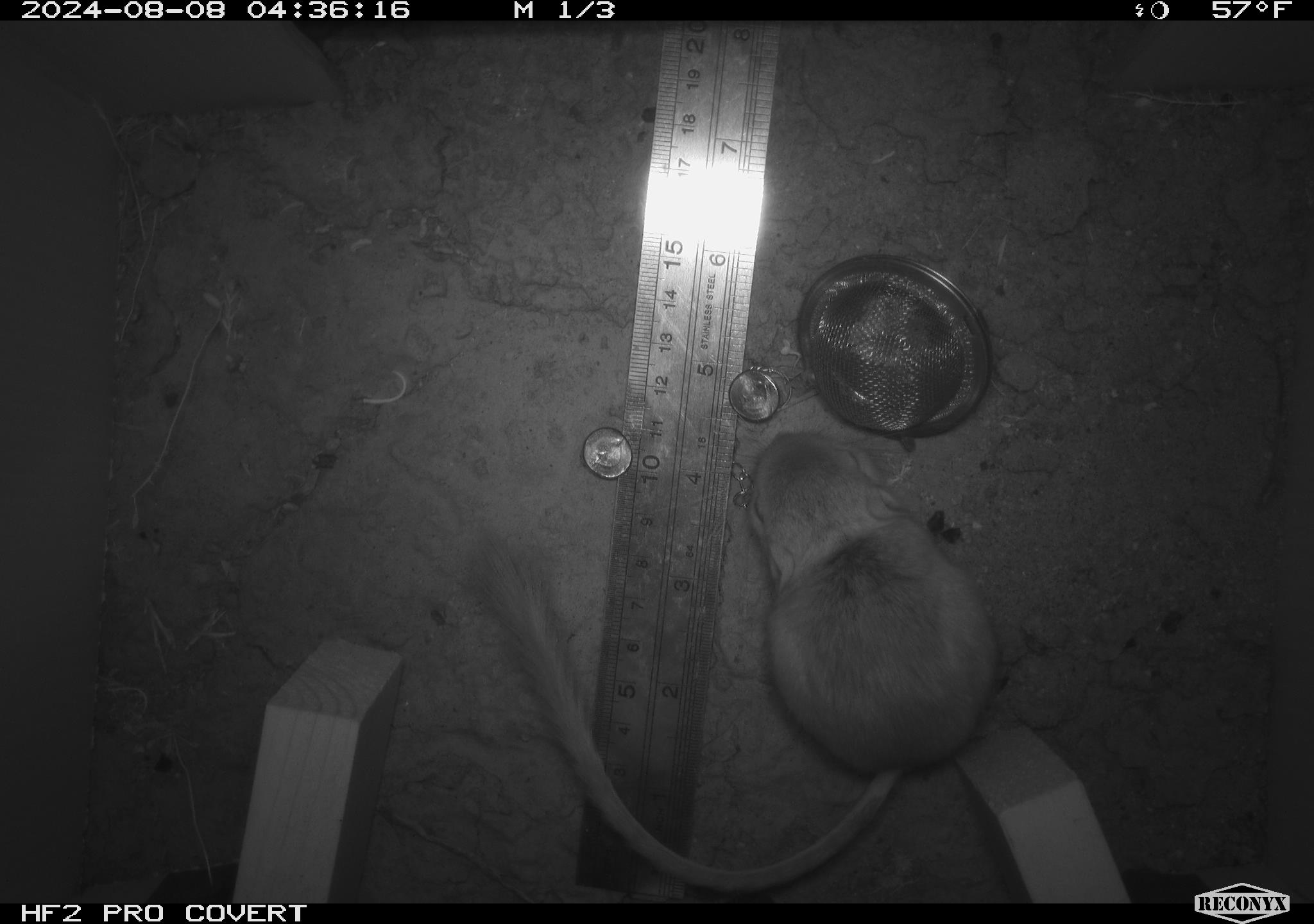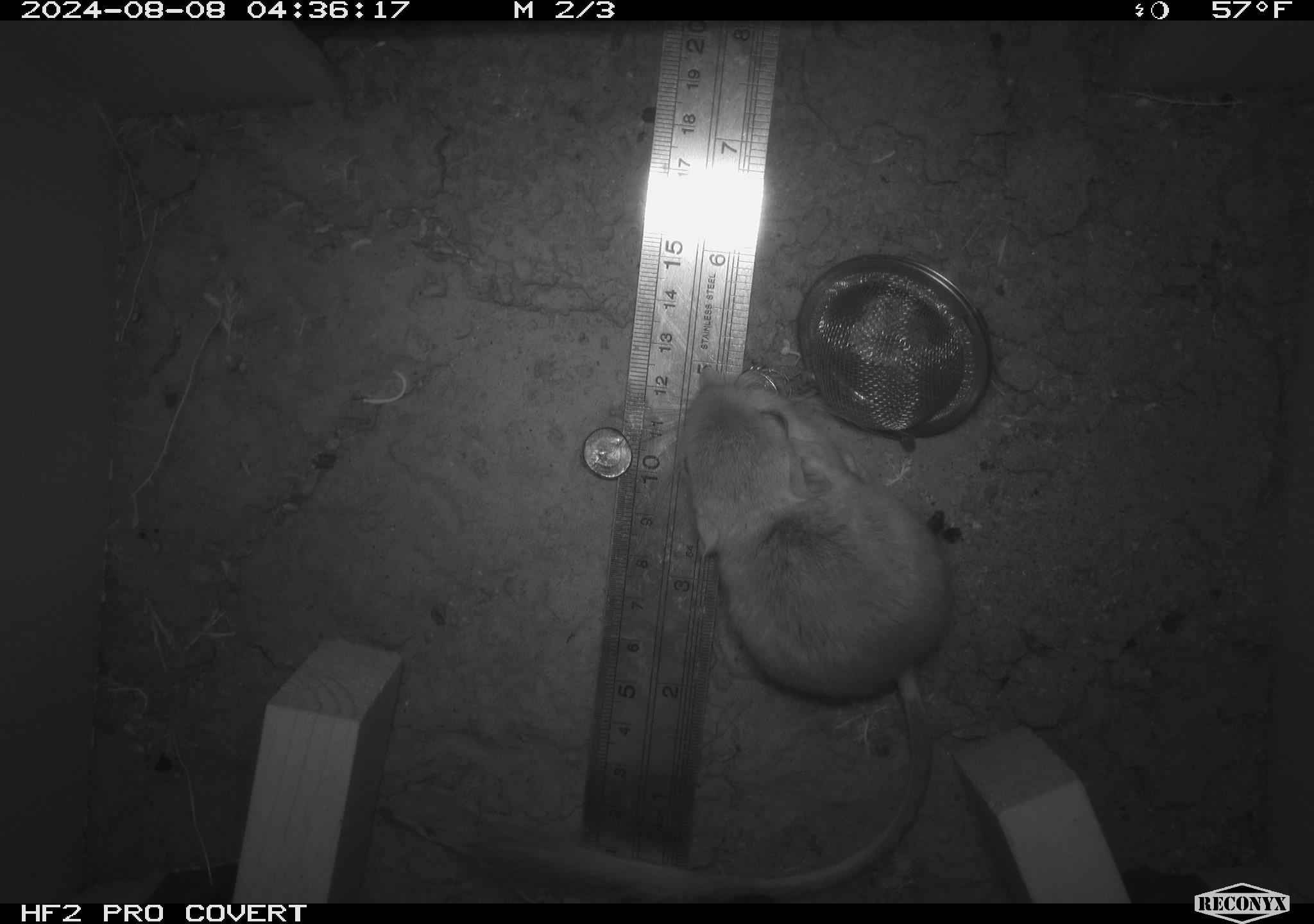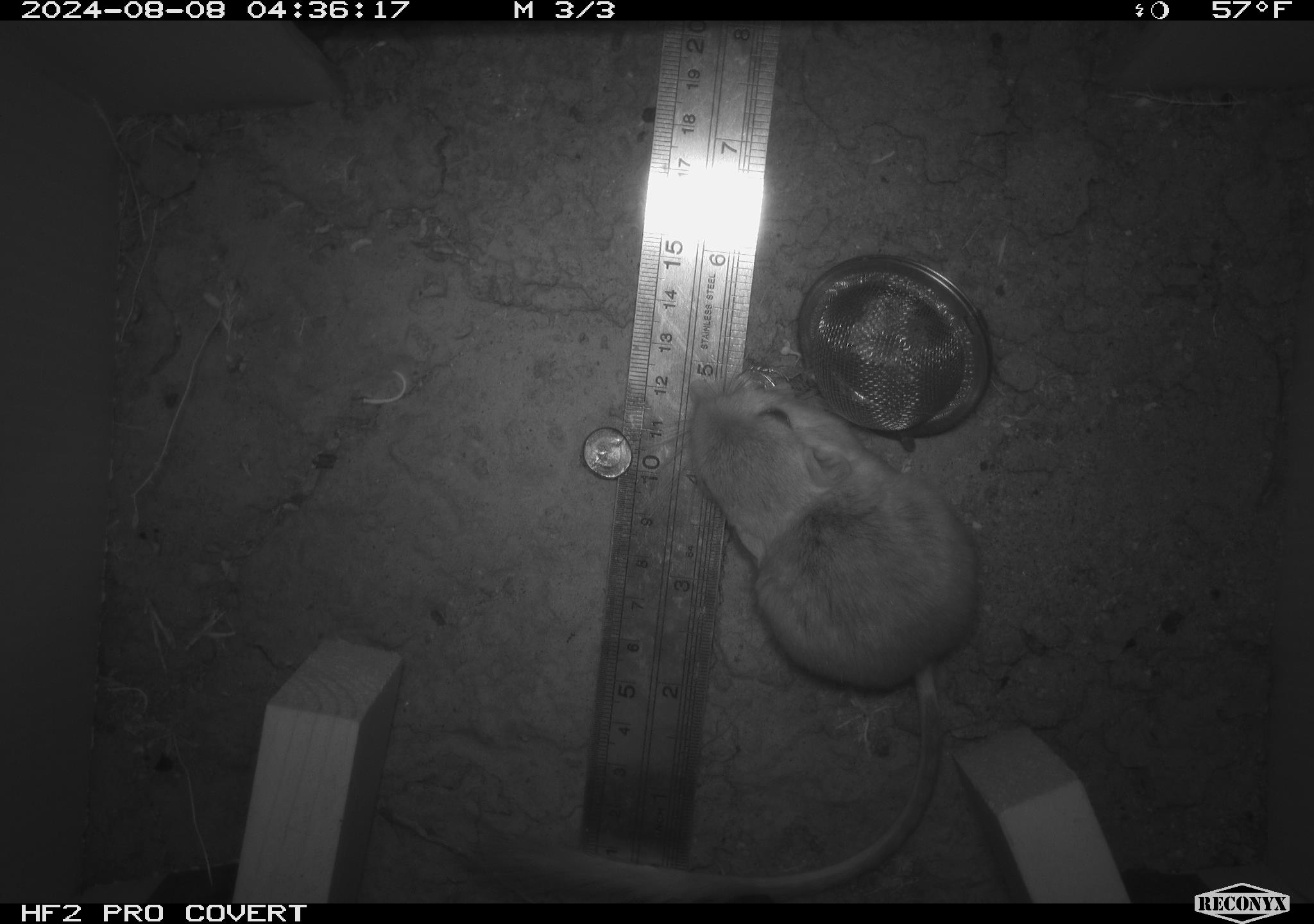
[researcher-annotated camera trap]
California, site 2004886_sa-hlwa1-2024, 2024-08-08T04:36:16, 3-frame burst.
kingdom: Animalia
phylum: Chordata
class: Mammalia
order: Rodentia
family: Heteromyidae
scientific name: Heteromyidae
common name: kangaroo rats and pocket mice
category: heteromyidae family